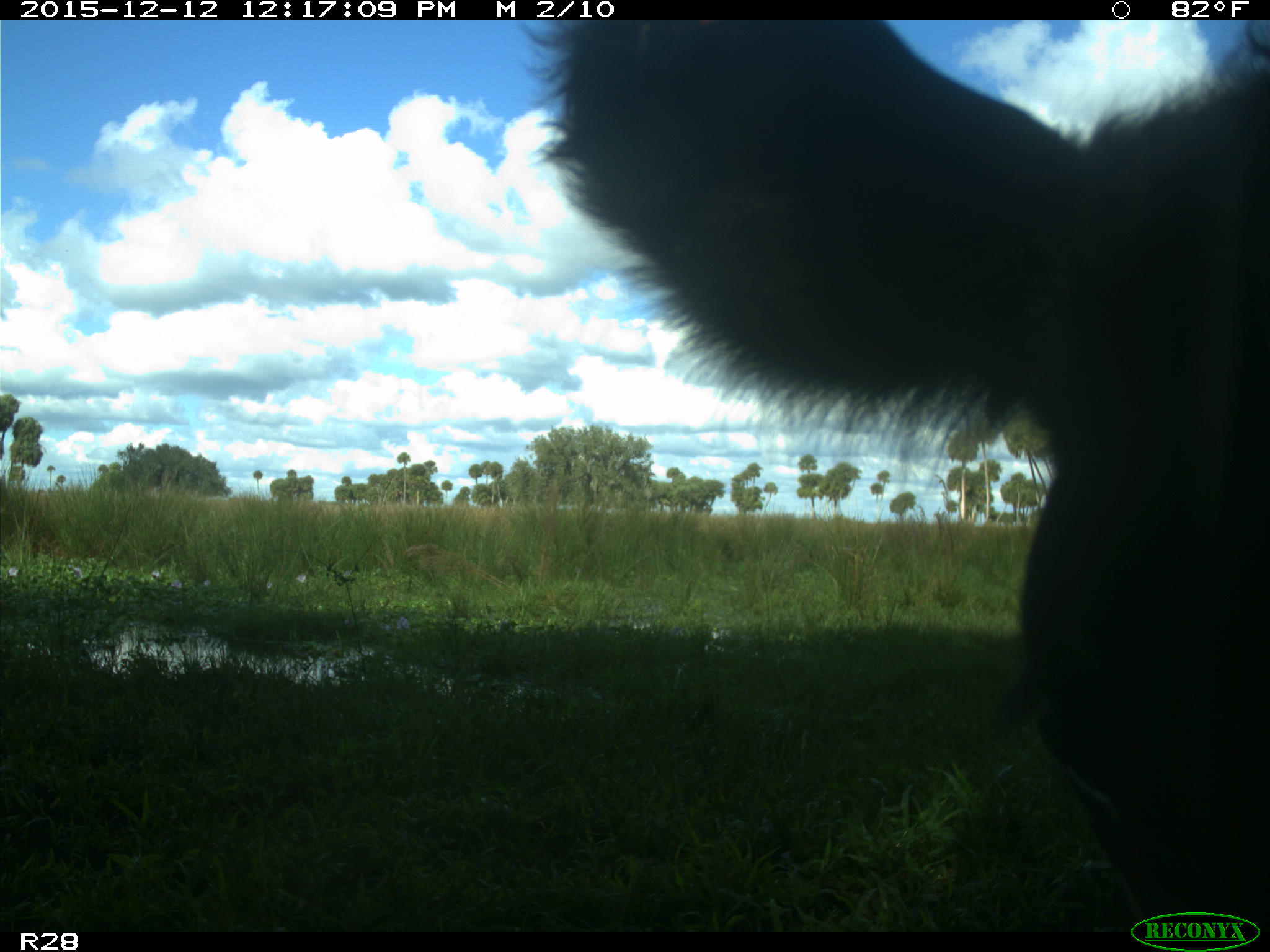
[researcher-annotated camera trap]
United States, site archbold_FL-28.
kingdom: Animalia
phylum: Chordata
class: Mammalia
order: Artiodactyla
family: Bovidae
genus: Bos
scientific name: Bos taurus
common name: domestic cow